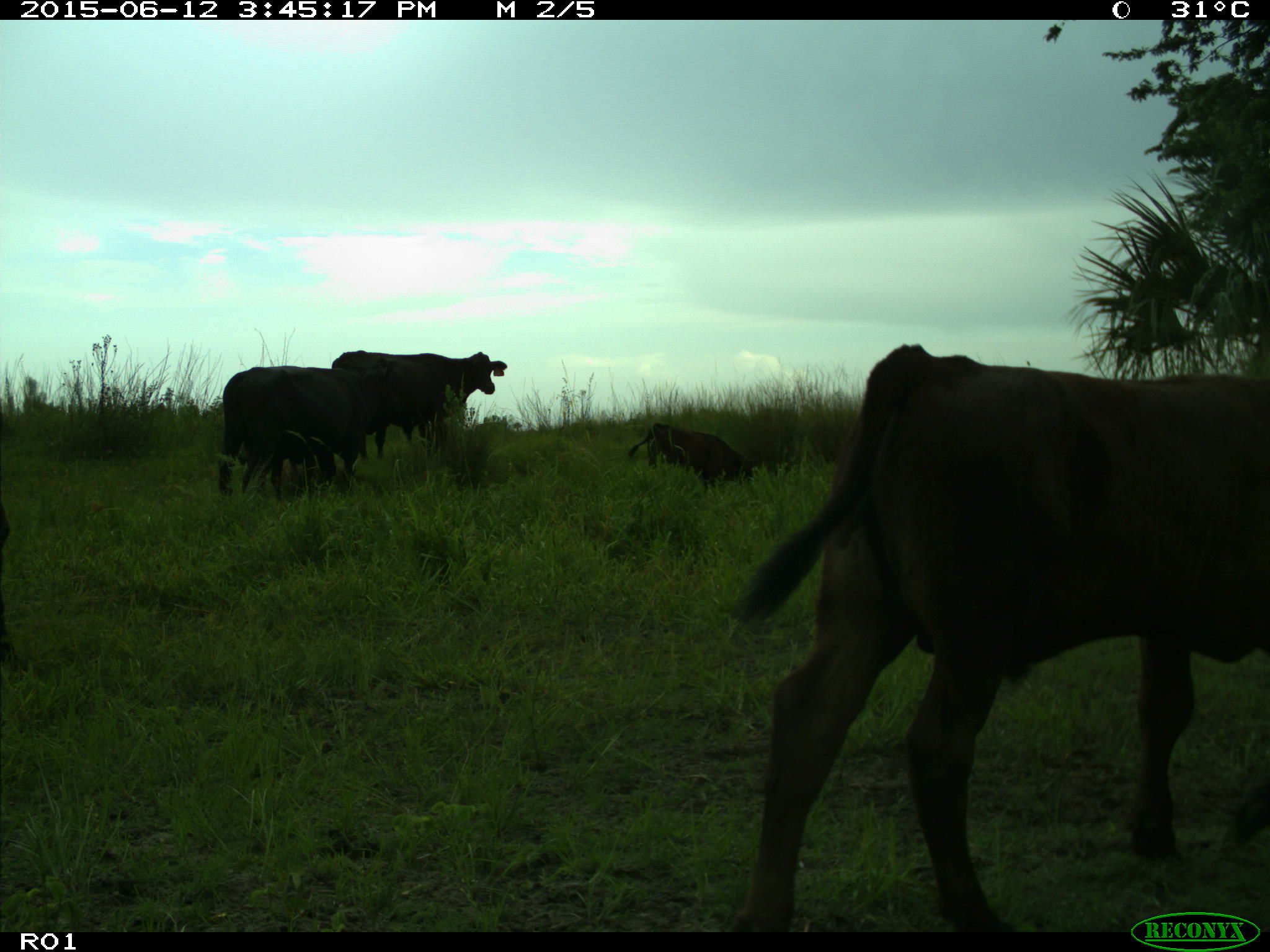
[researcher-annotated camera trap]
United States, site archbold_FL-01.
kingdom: Animalia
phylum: Chordata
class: Mammalia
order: Artiodactyla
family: Bovidae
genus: Bos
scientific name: Bos taurus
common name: domestic cow